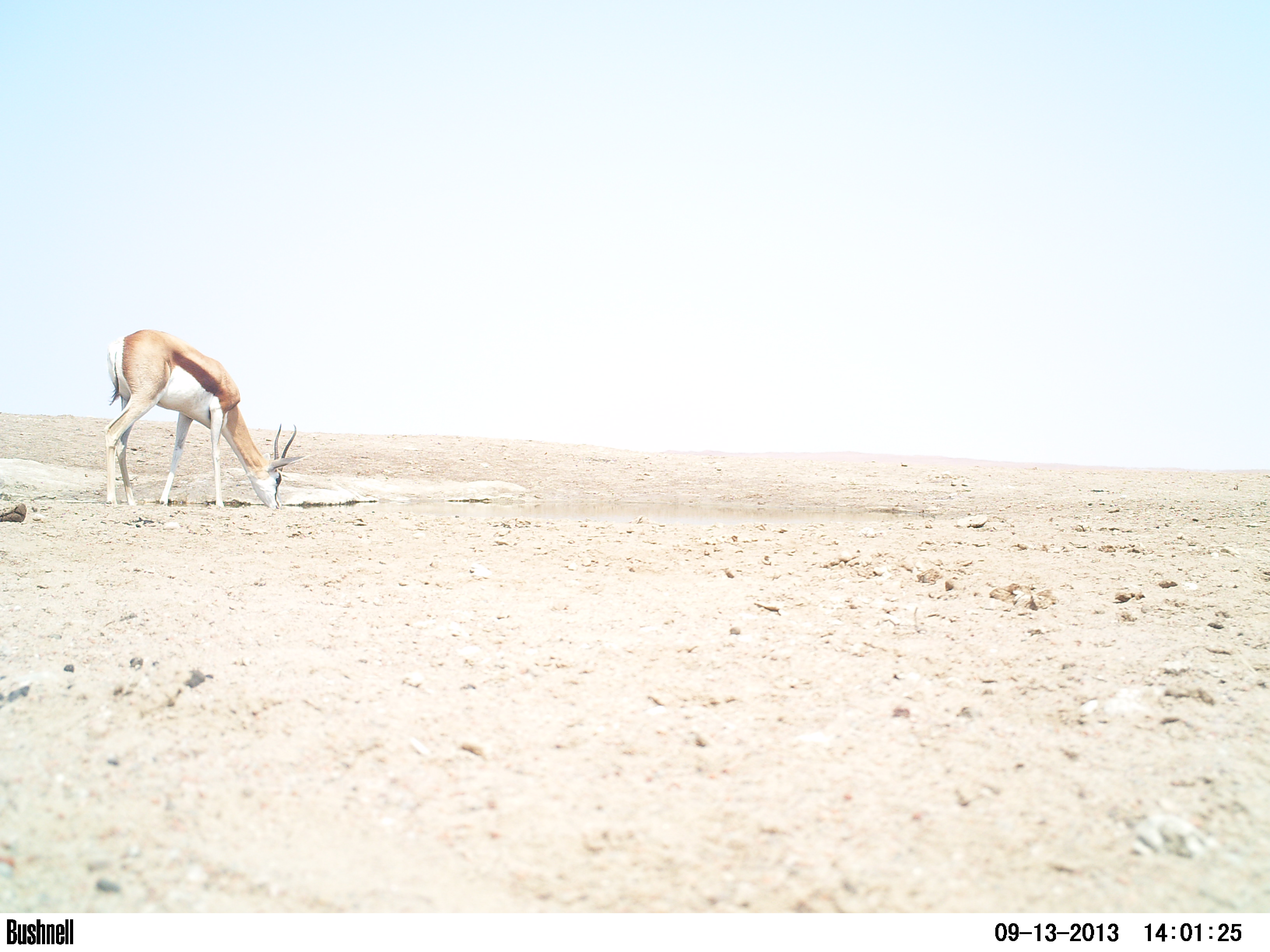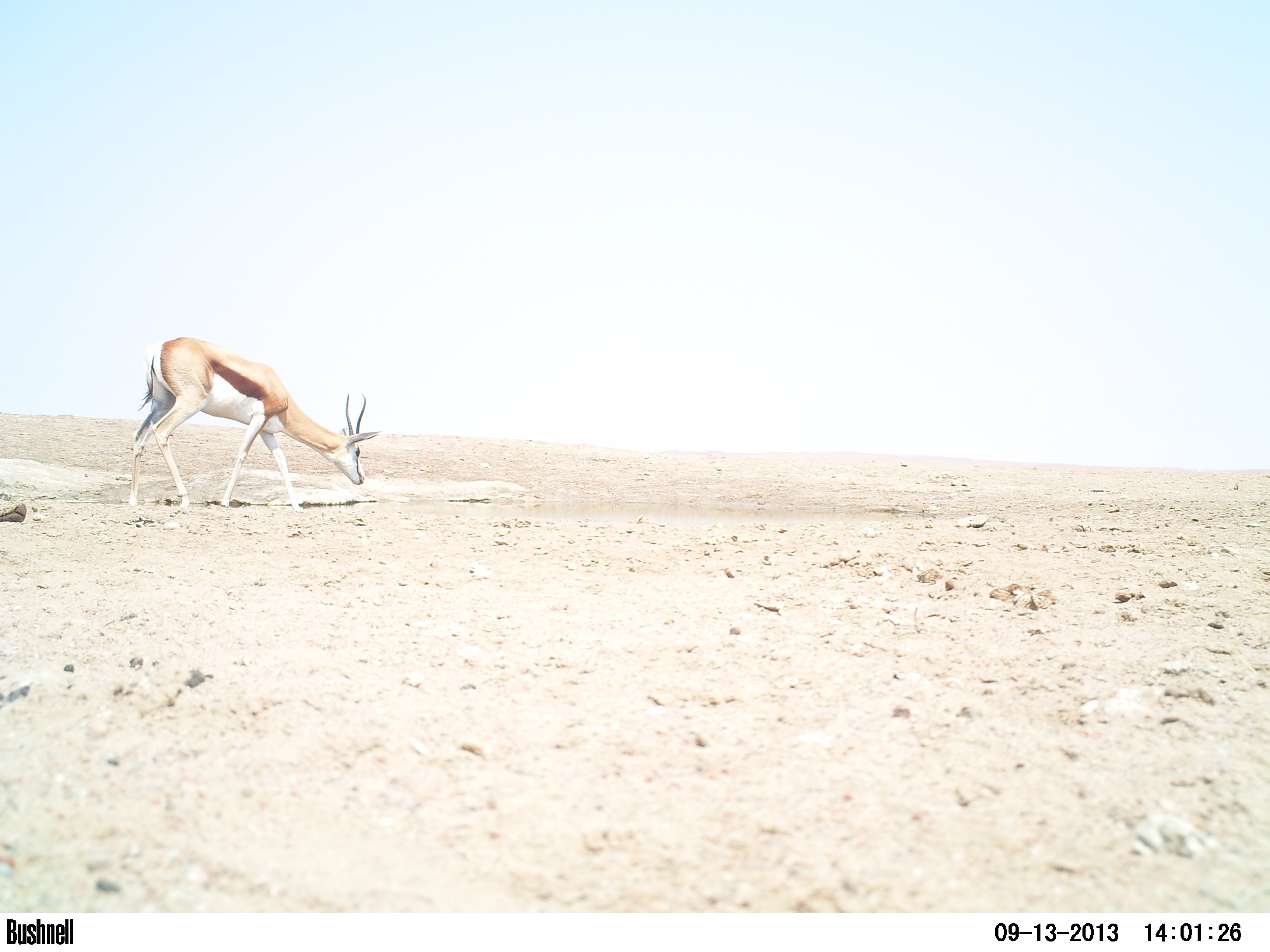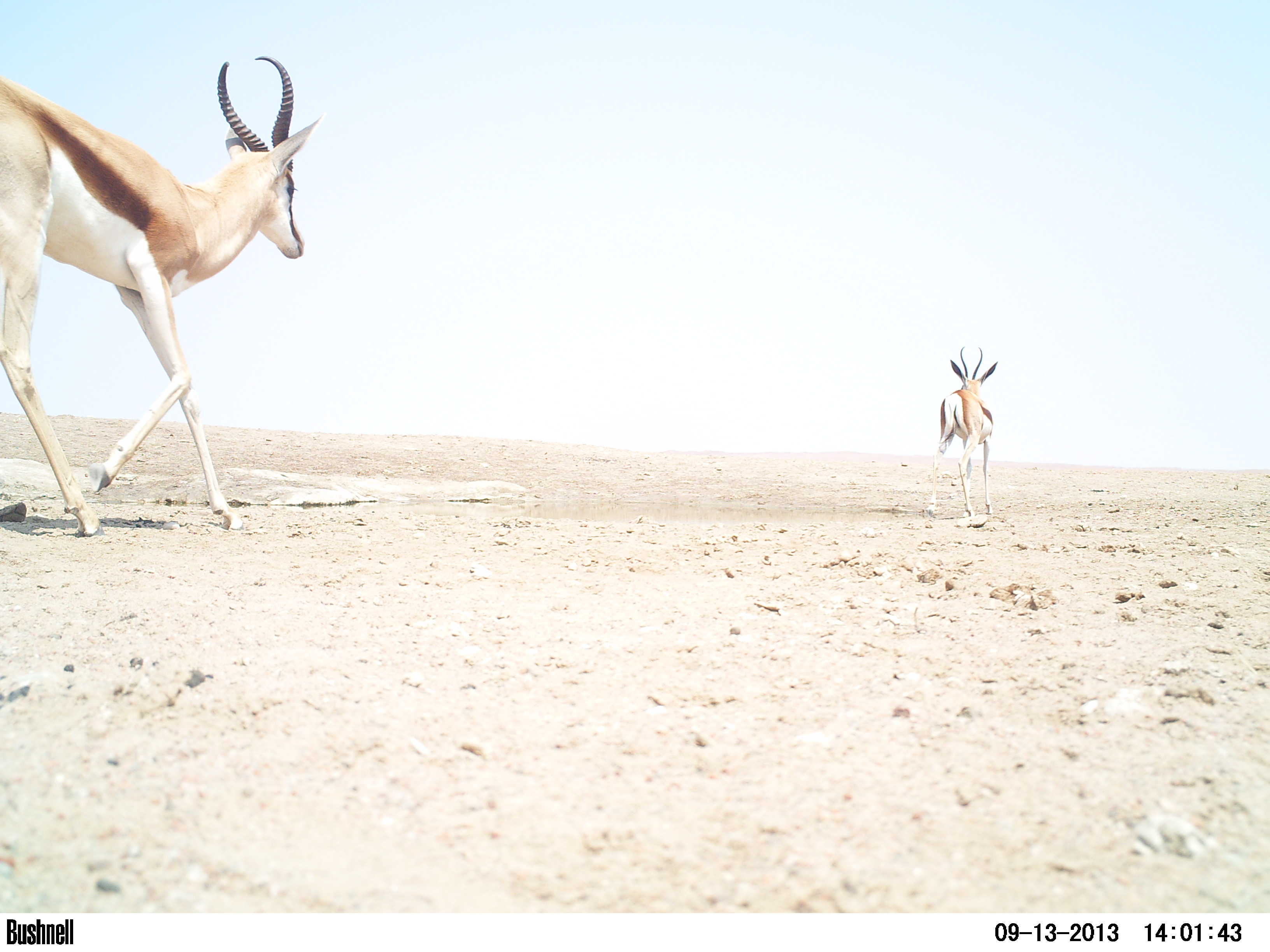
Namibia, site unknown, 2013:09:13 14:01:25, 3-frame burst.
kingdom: Animalia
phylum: Chordata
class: Mammalia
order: Artiodactyla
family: Bovidae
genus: Antidorcas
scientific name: Antidorcas marsupialis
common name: springbok